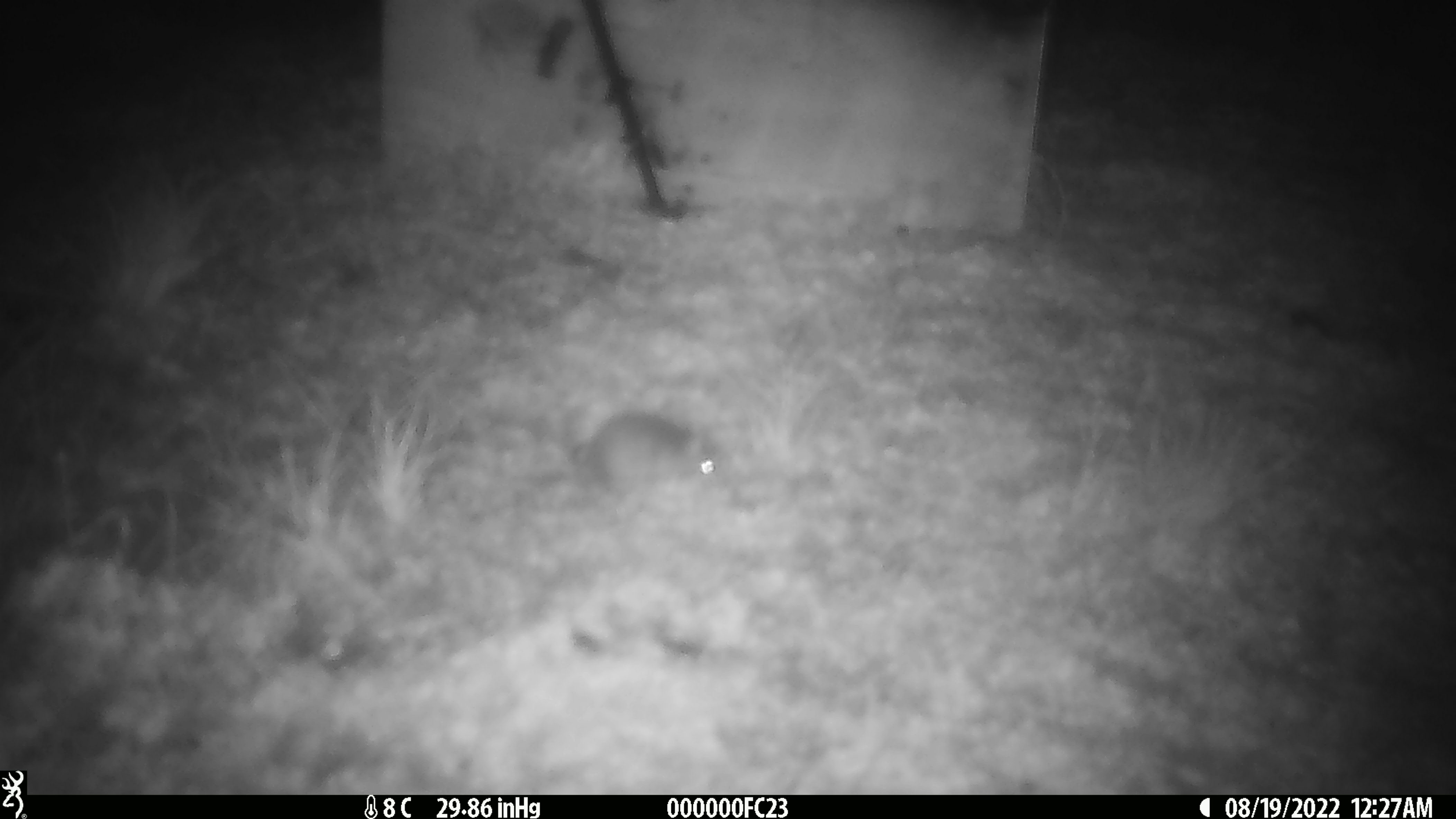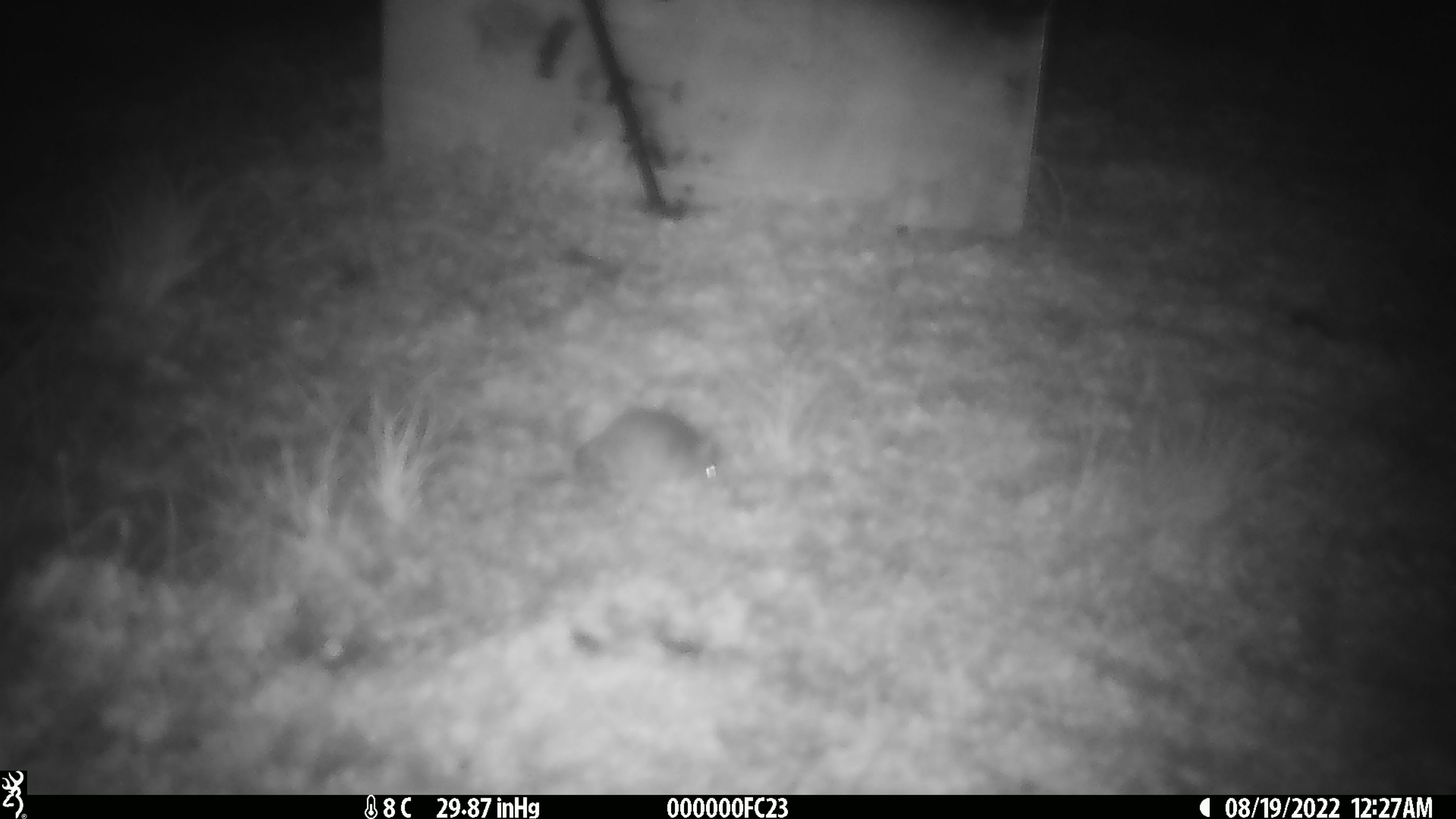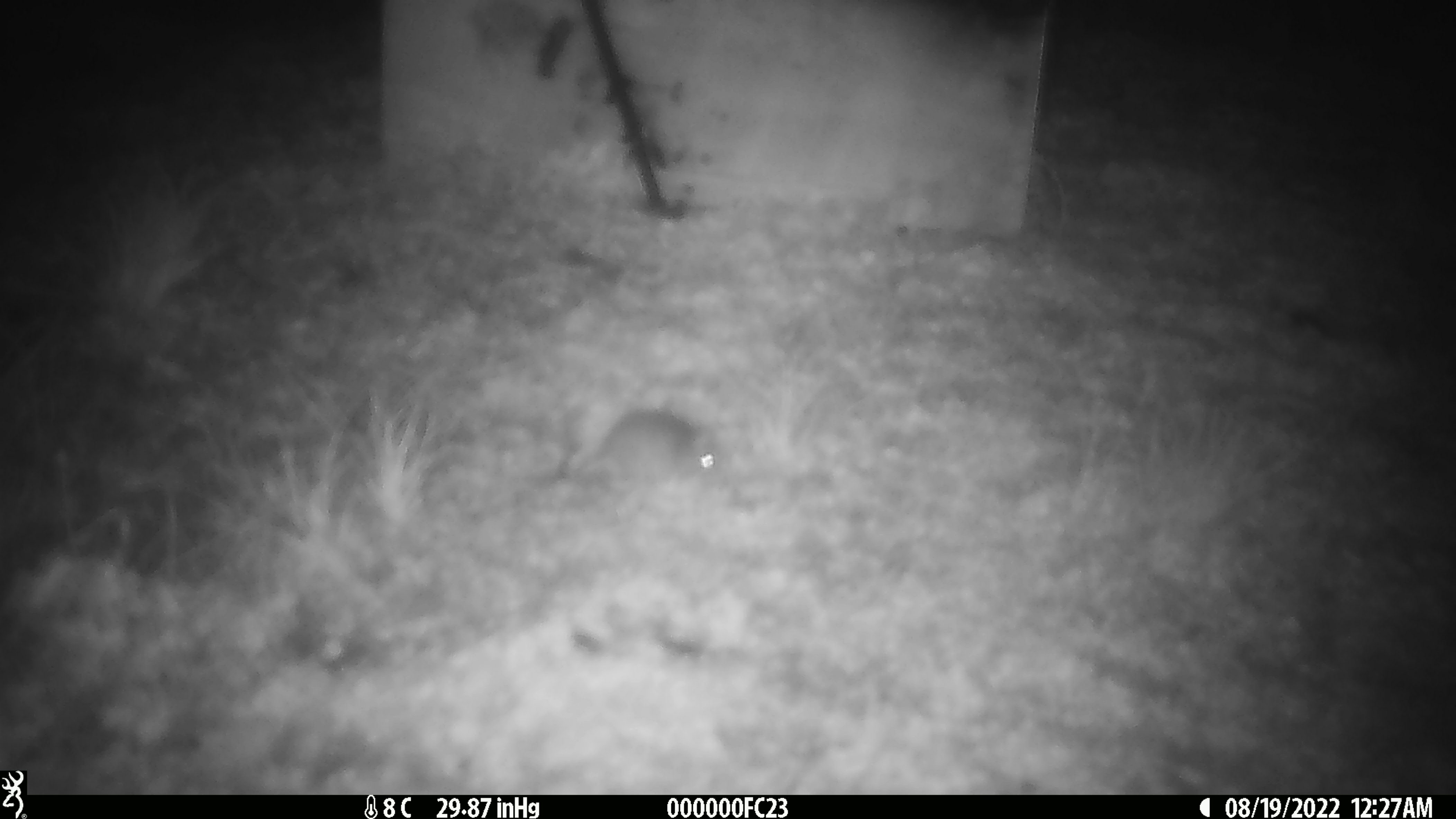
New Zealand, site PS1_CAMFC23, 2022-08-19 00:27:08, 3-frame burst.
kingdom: Animalia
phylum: Chordata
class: Mammalia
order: Rodentia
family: Muridae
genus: Mus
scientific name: Mus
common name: mouse